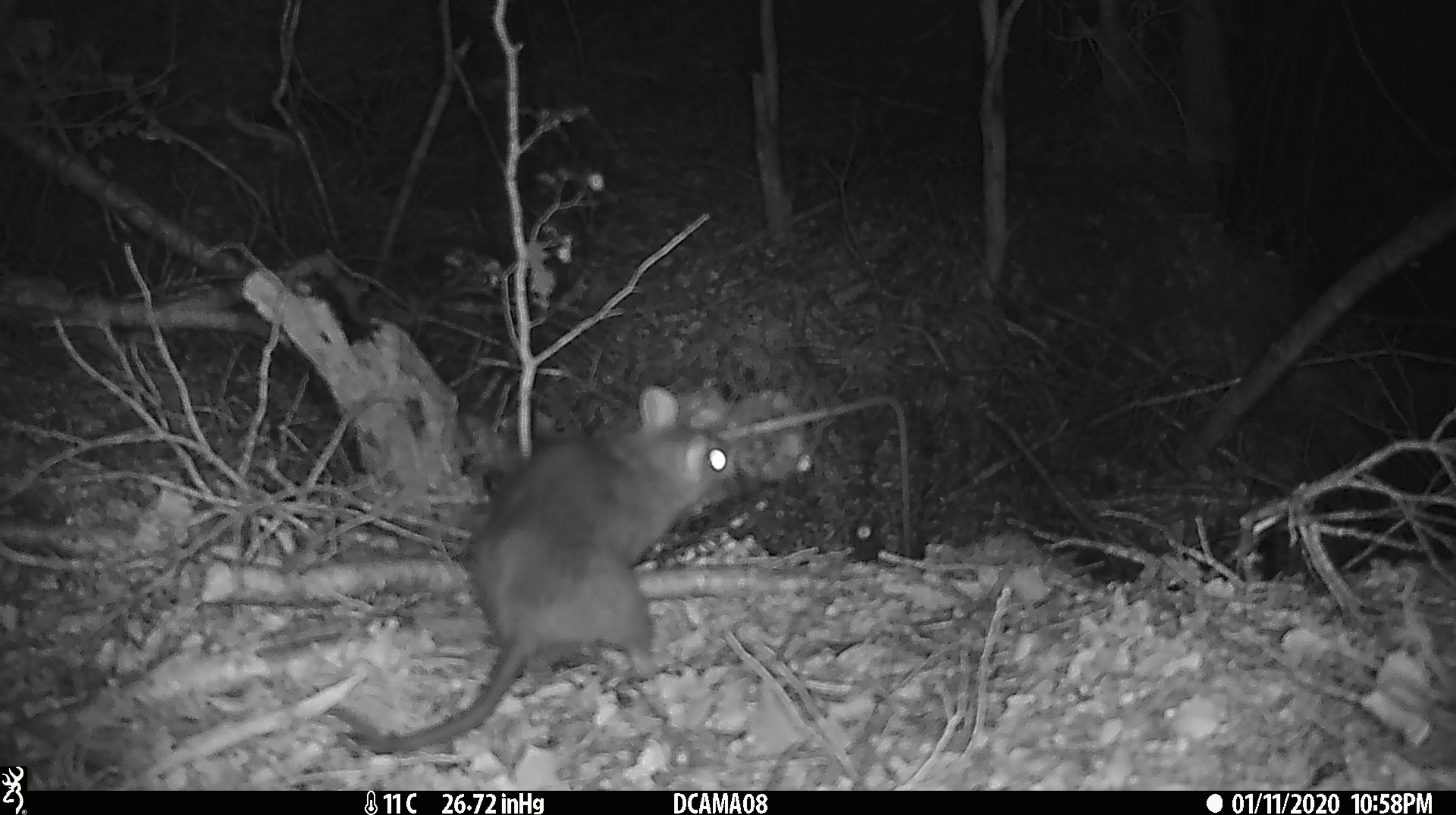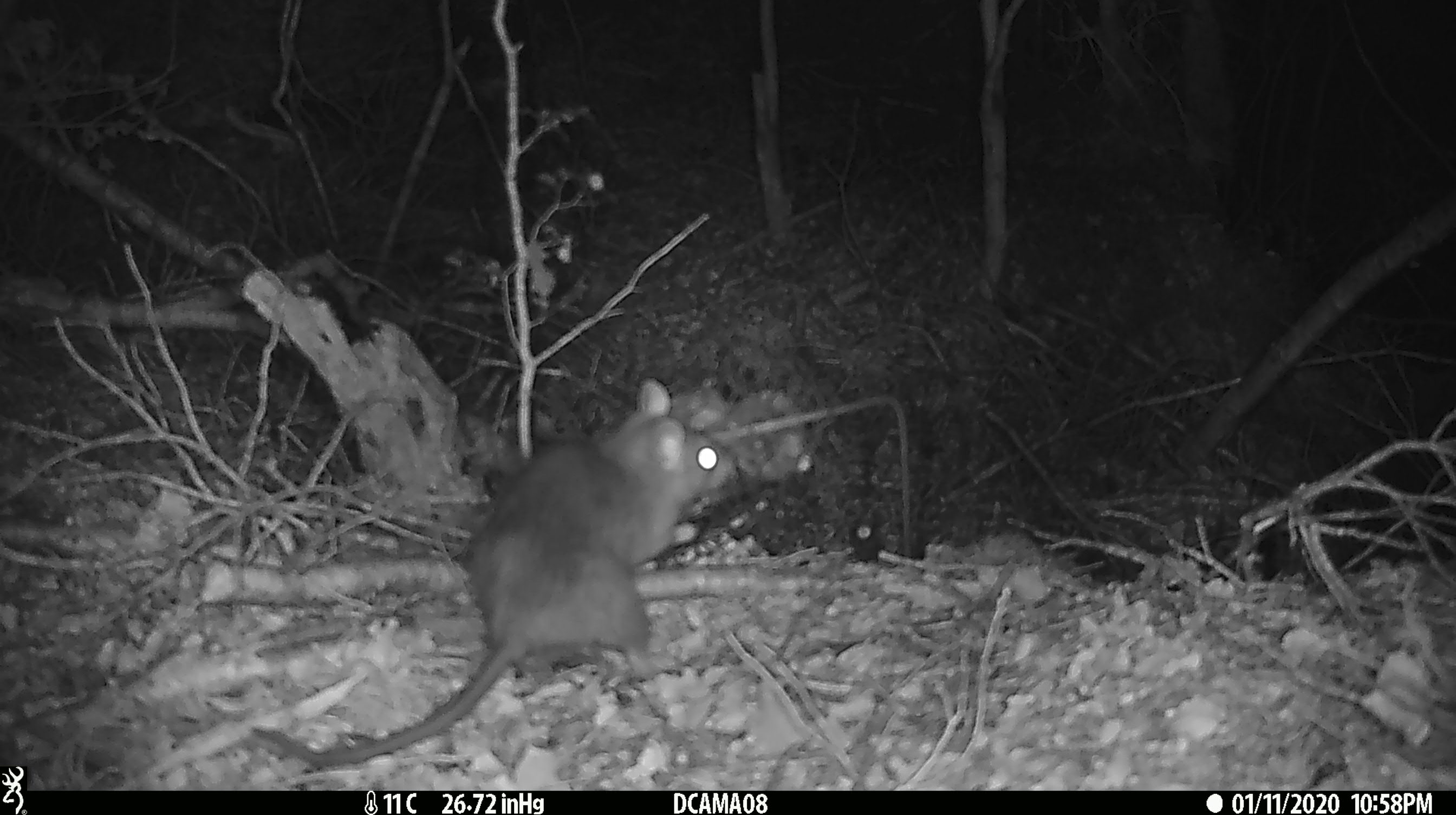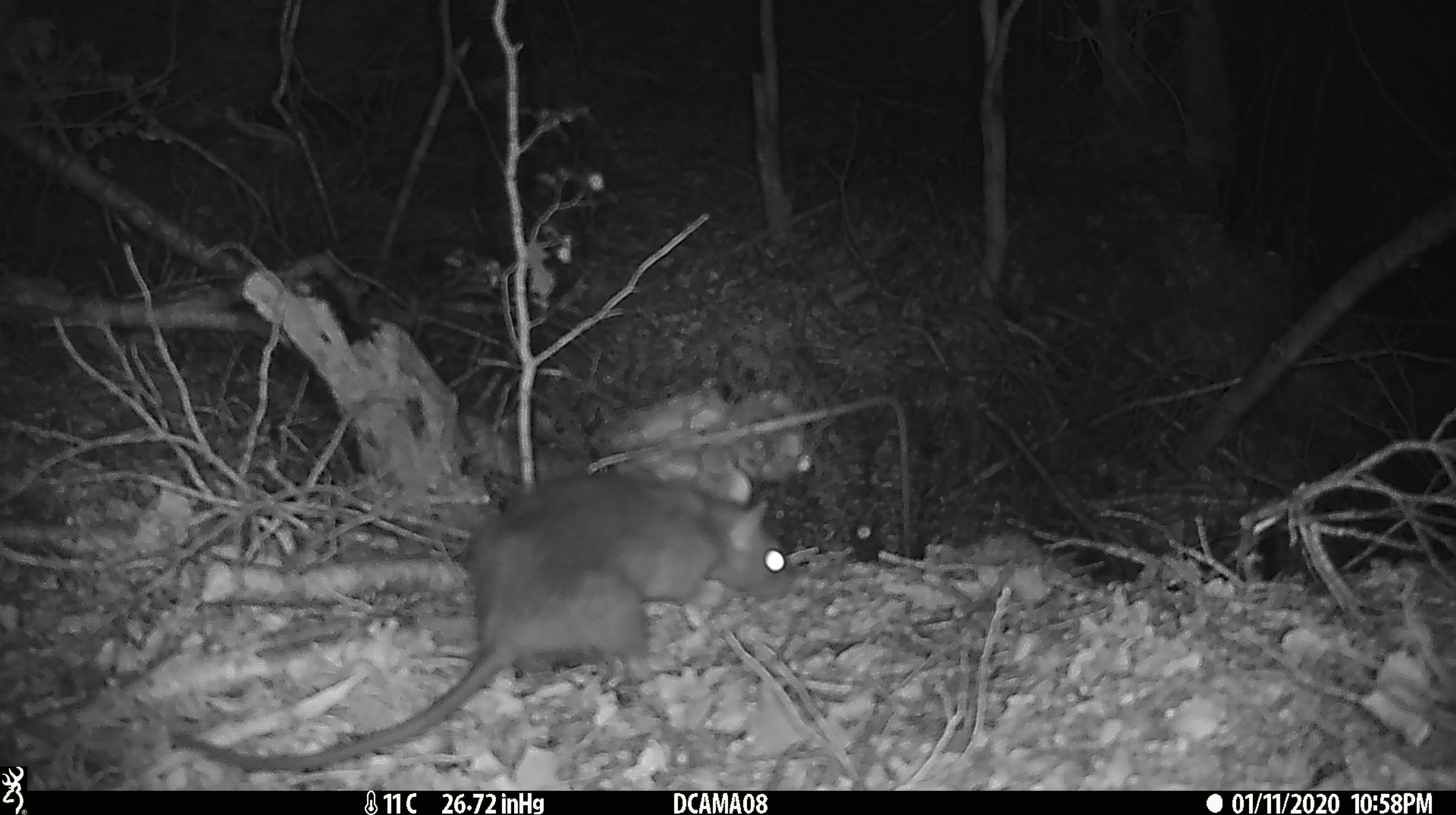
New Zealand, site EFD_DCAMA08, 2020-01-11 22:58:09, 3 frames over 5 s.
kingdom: Animalia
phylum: Chordata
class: Mammalia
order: Rodentia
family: Muridae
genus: Rattus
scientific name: Rattus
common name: rat